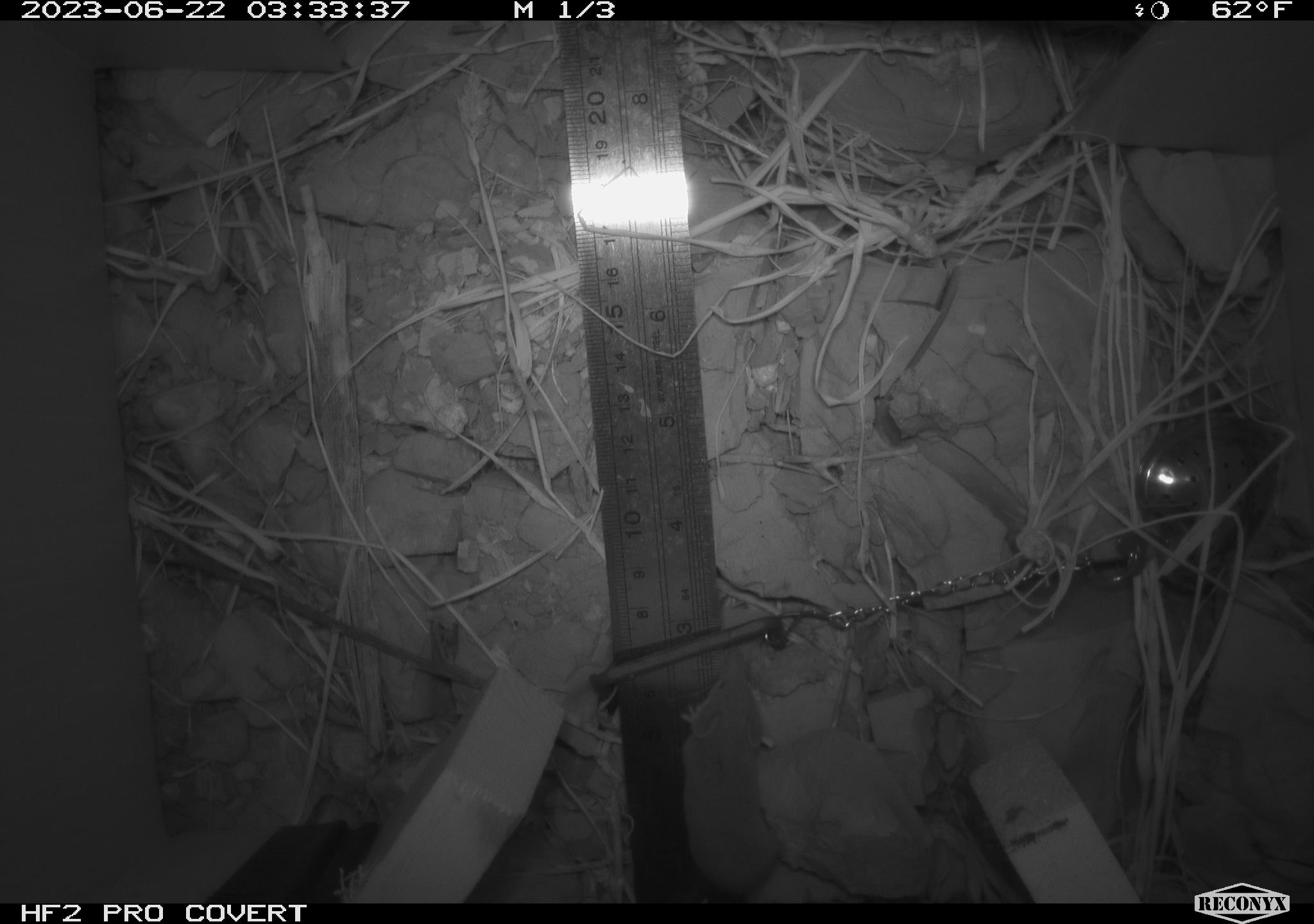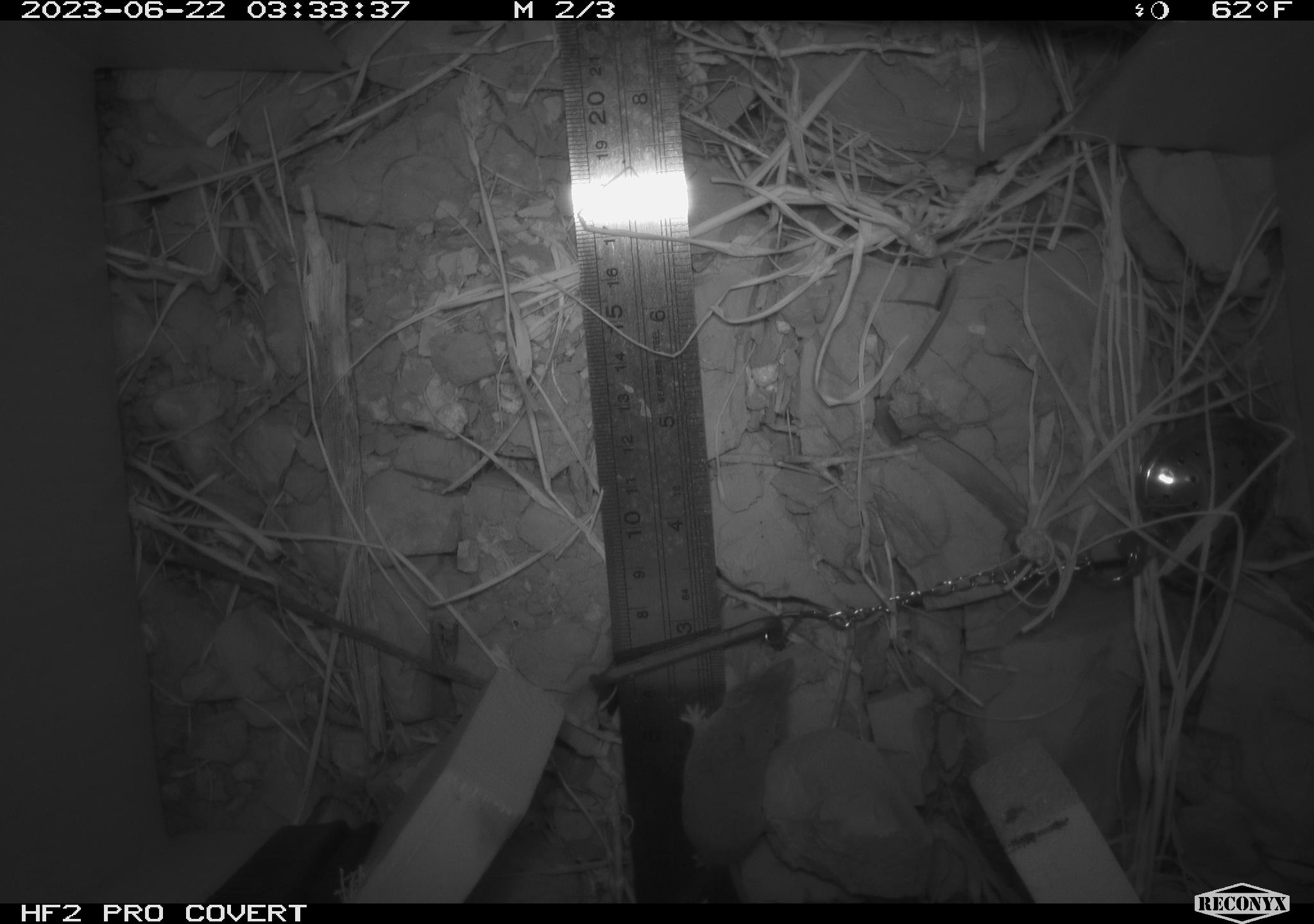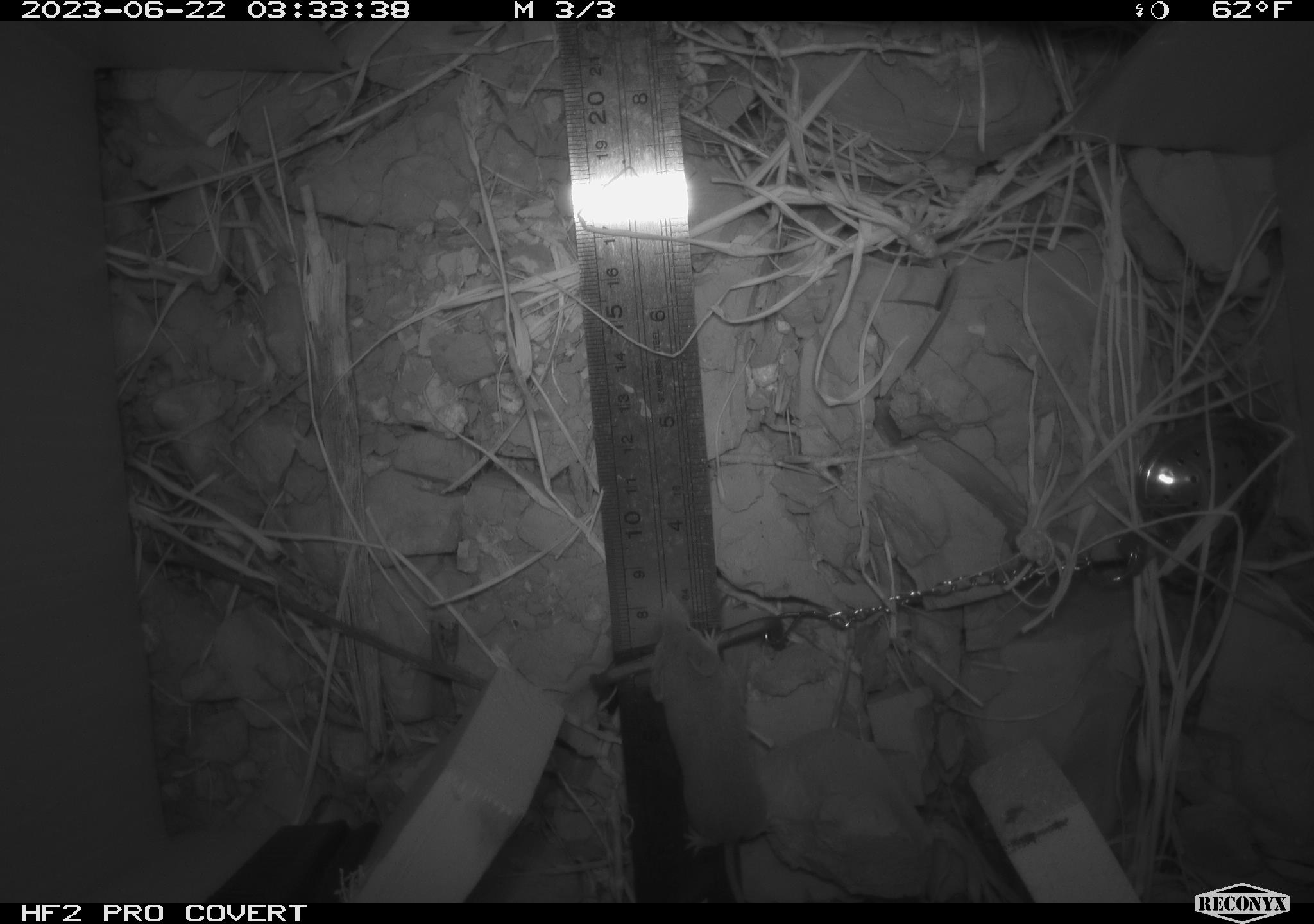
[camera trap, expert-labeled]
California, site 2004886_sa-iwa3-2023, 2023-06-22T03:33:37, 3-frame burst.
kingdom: Animalia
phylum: Chordata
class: Mammalia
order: Eulipotyphla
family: Soricidae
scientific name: Soricidae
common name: shrews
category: soricidae family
Soricidae family (shrews) (Soricidae).